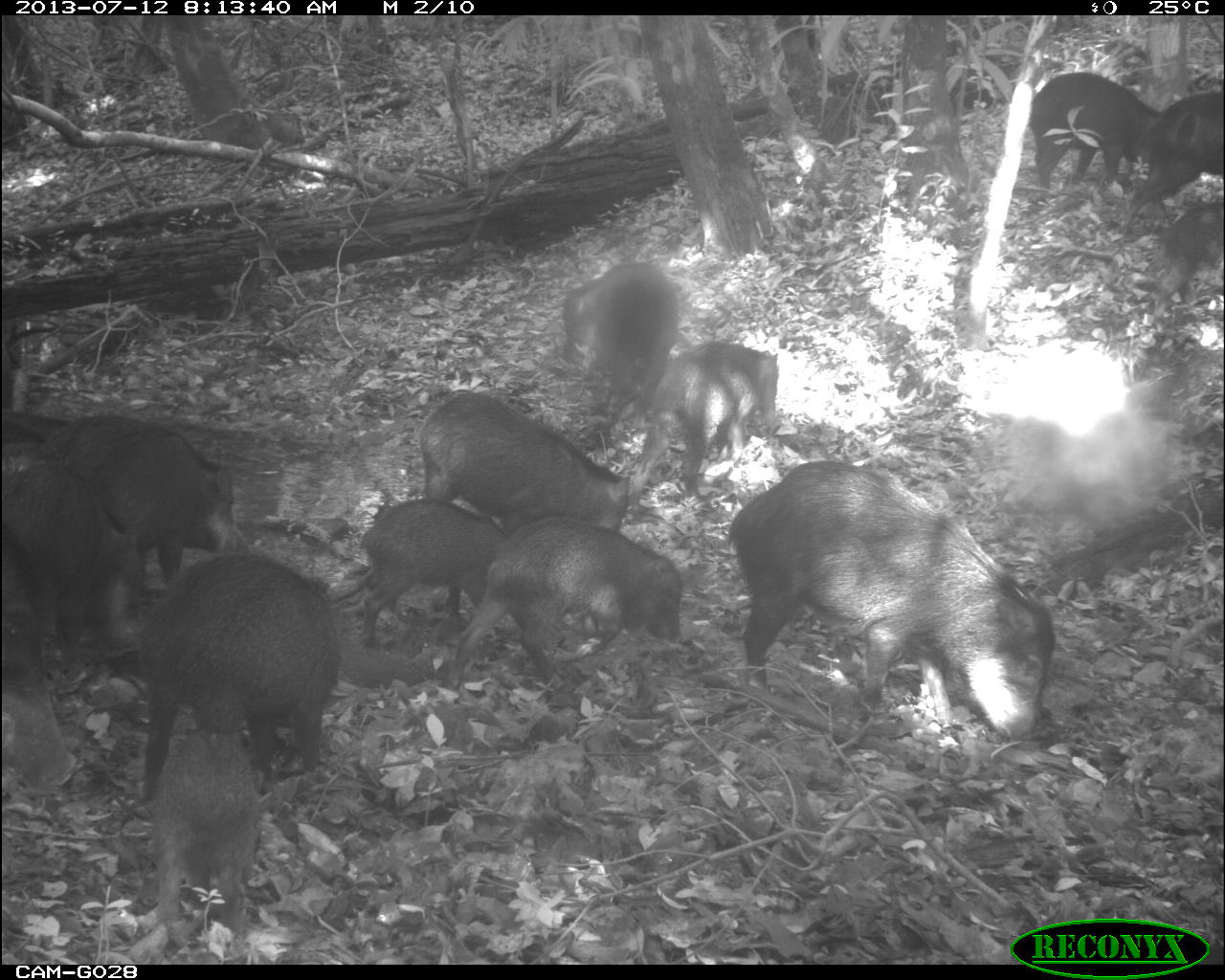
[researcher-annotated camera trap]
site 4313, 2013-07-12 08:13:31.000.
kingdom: Animalia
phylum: Chordata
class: Mammalia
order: Artiodactyla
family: Tayassuidae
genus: Tayassu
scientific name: Tayassu pecari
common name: white-lipped peccary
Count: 20.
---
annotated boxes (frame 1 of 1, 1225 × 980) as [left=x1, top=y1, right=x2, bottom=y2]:
tayassu pecari: [left=728, top=461, right=1056, bottom=743]; [left=134, top=551, right=340, bottom=799]; [left=38, top=411, right=247, bottom=614]; [left=453, top=514, right=684, bottom=689]; [left=418, top=390, right=630, bottom=533]; [left=625, top=339, right=784, bottom=524]; [left=1, top=405, right=107, bottom=658]; [left=147, top=720, right=263, bottom=951]; [left=356, top=497, right=510, bottom=647]; [left=0, top=526, right=80, bottom=790]; [left=559, top=258, right=680, bottom=428]; [left=1027, top=70, right=1174, bottom=193]; [left=1119, top=91, right=1225, bottom=222]; [left=1142, top=205, right=1225, bottom=304]; [left=0, top=409, right=69, bottom=442]